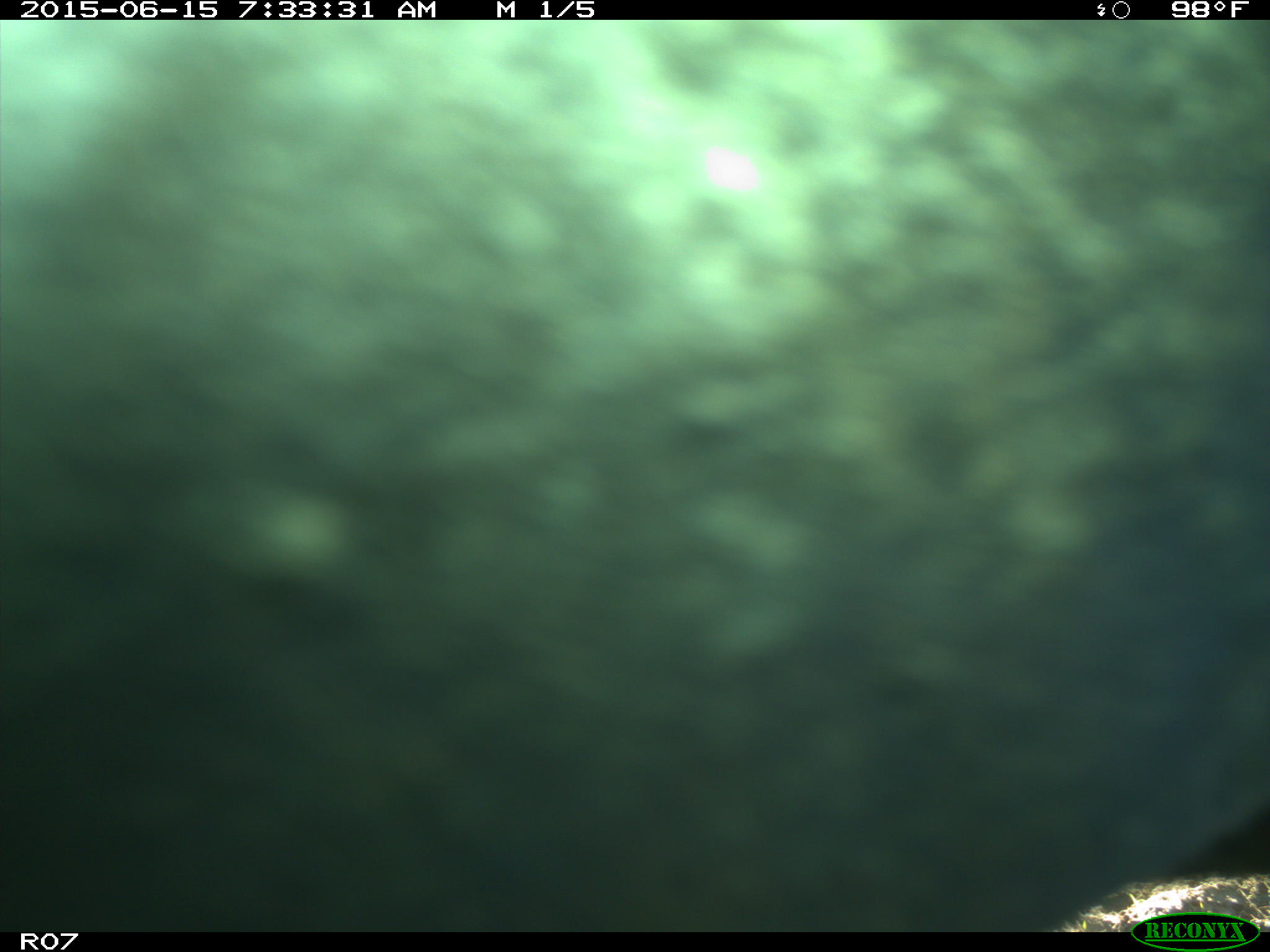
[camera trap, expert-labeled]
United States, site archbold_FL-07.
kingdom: Animalia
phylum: Chordata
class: Mammalia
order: Artiodactyla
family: Bovidae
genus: Bos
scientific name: Bos taurus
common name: domestic cow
Bos taurus (domestic cow).